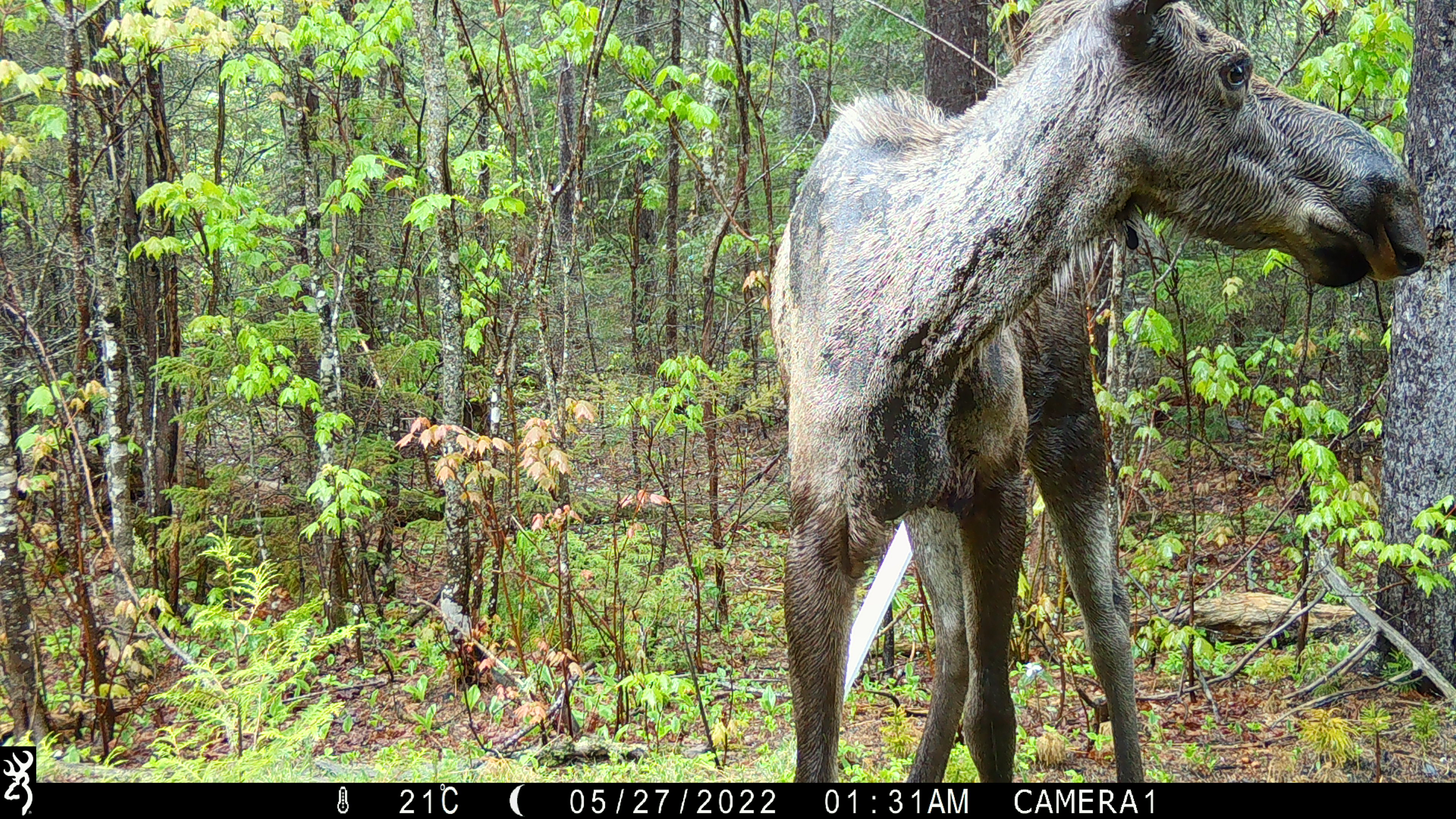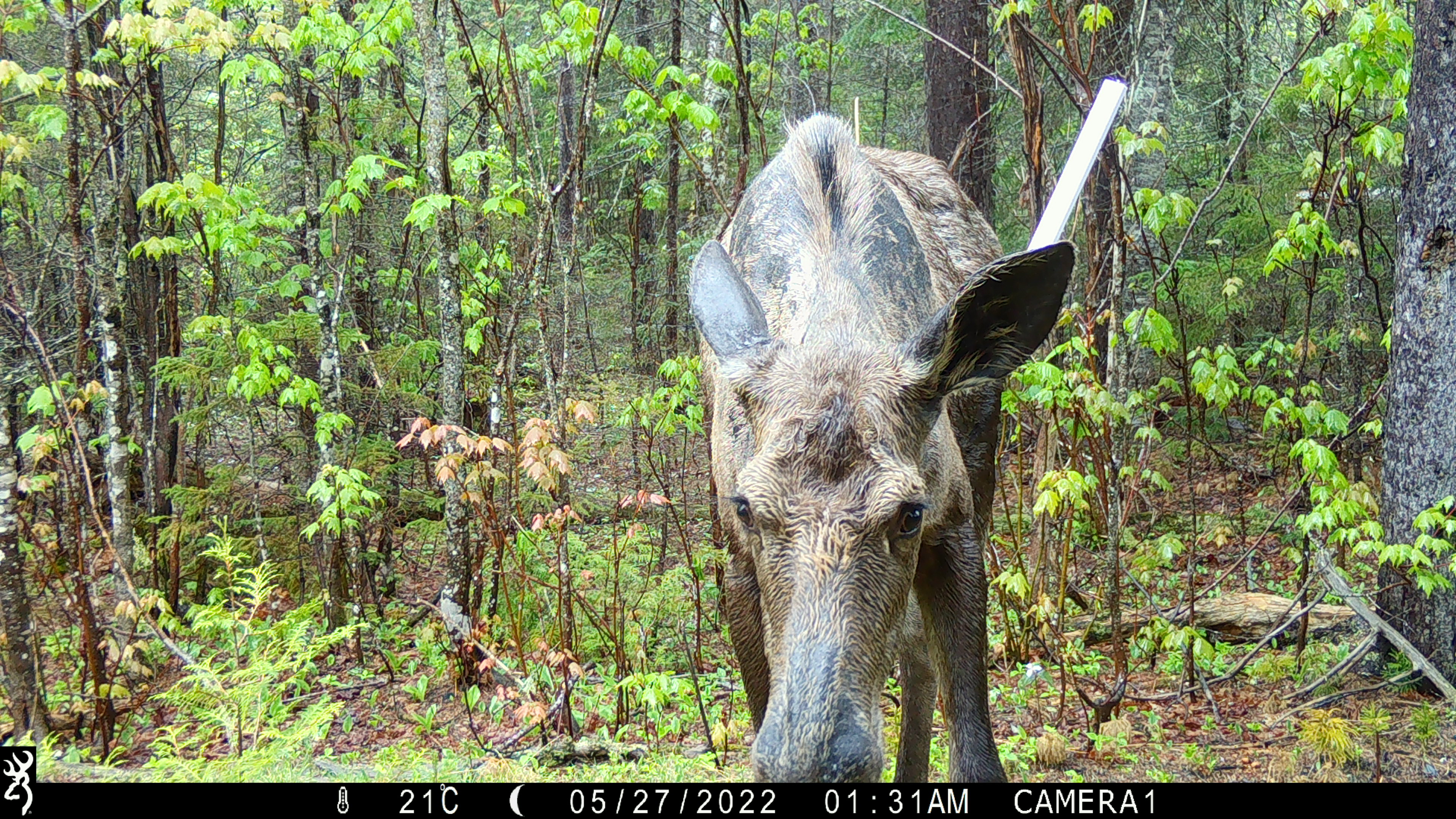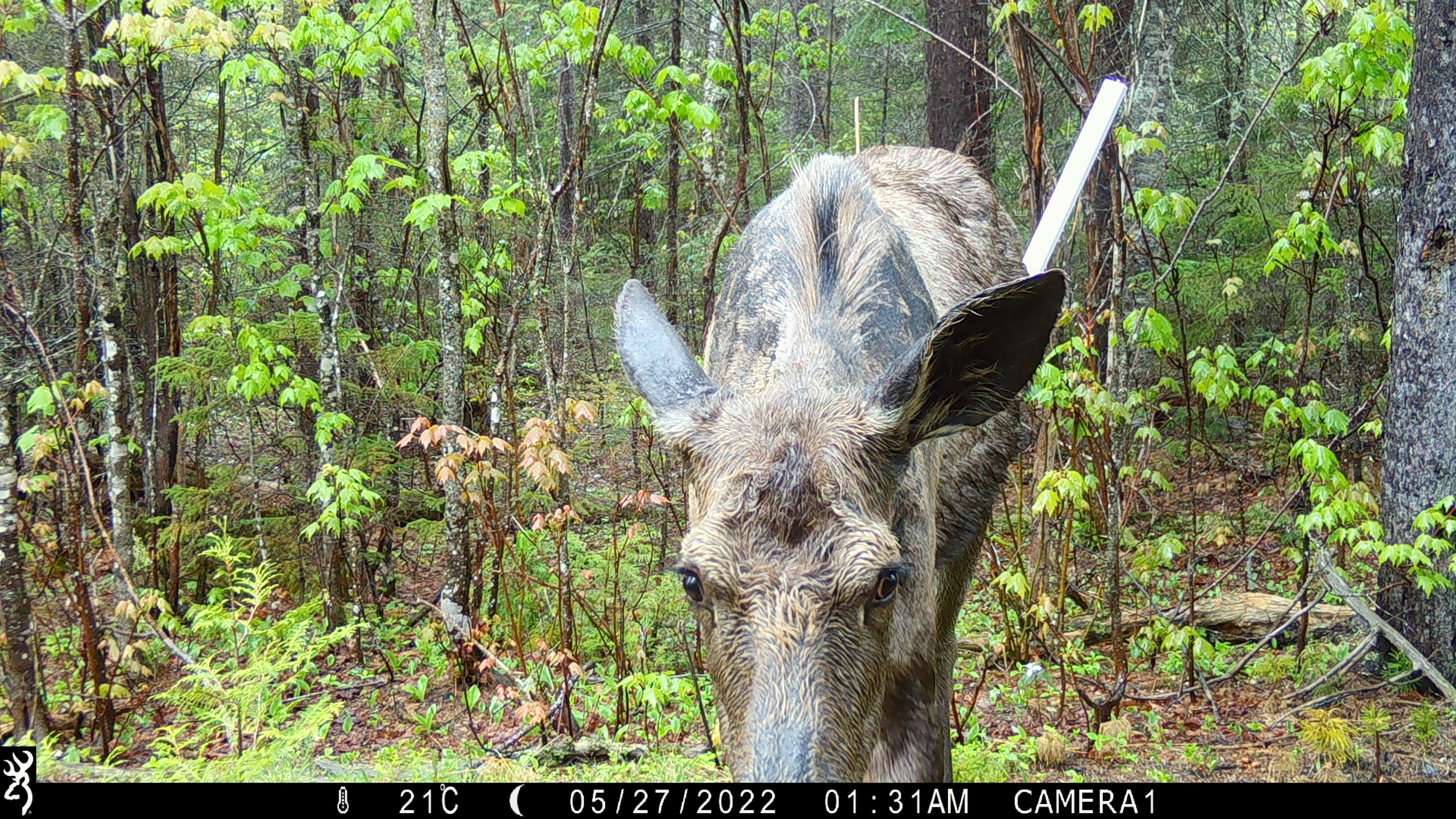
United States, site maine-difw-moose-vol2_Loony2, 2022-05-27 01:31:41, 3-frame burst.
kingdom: Animalia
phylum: Chordata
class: Mammalia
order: Artiodactyla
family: Cervidae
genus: Alces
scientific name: Alces alces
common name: moose